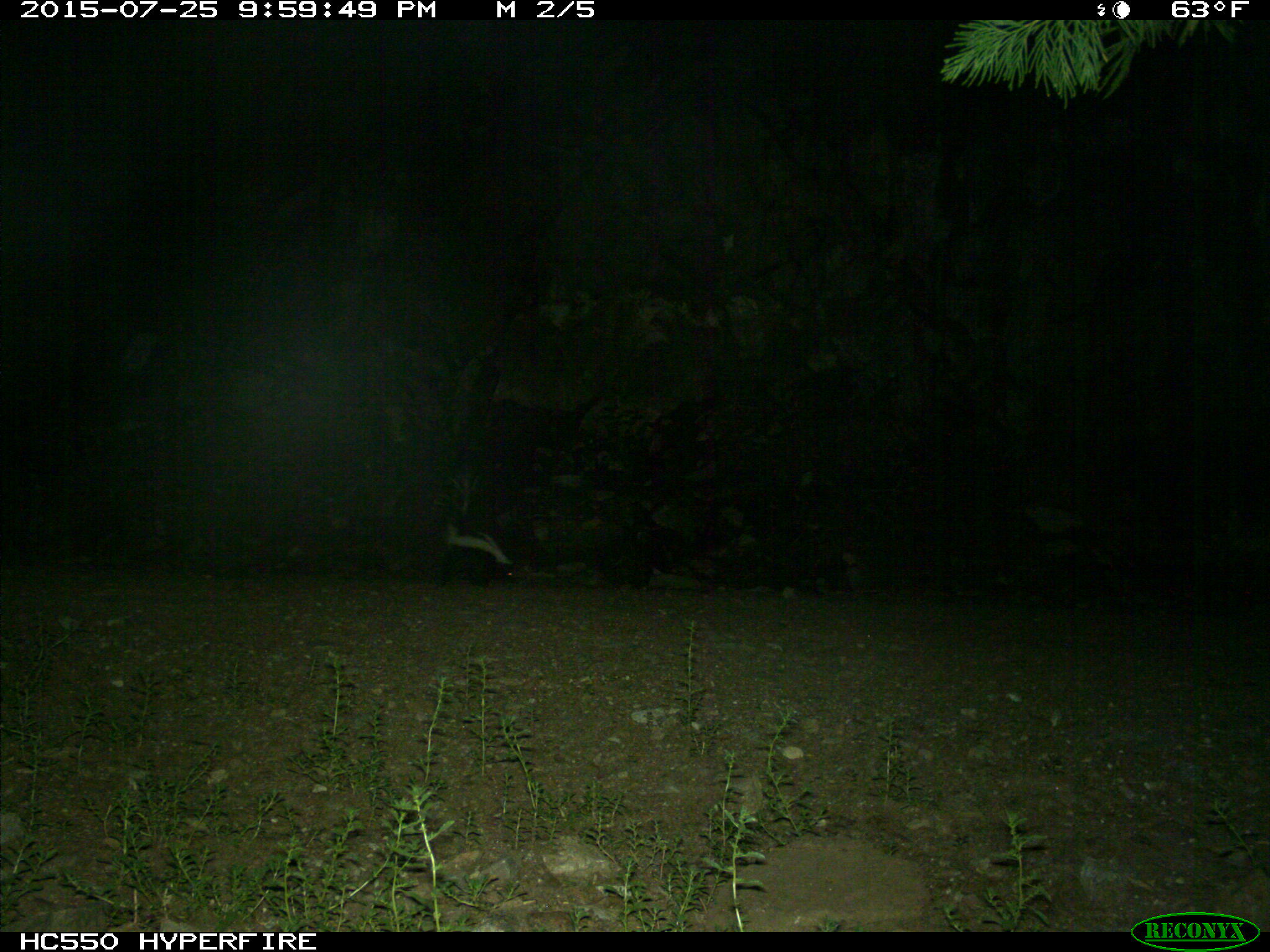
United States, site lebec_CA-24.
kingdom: Animalia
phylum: Chordata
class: Mammalia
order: Carnivora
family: Mephitidae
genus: Mephitis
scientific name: Mephitis mephitis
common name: striped skunk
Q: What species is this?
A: Mephitis mephitis (striped skunk).